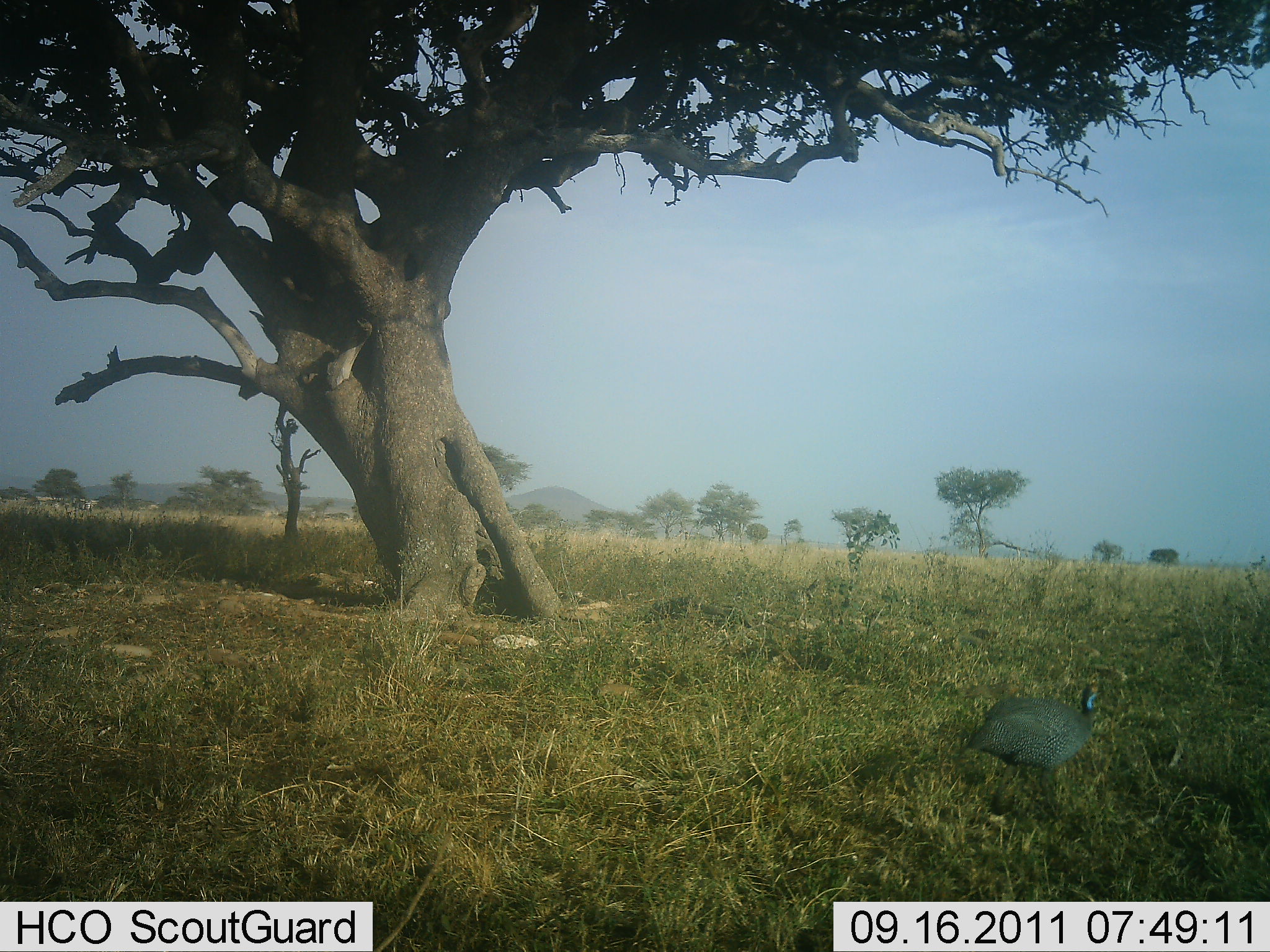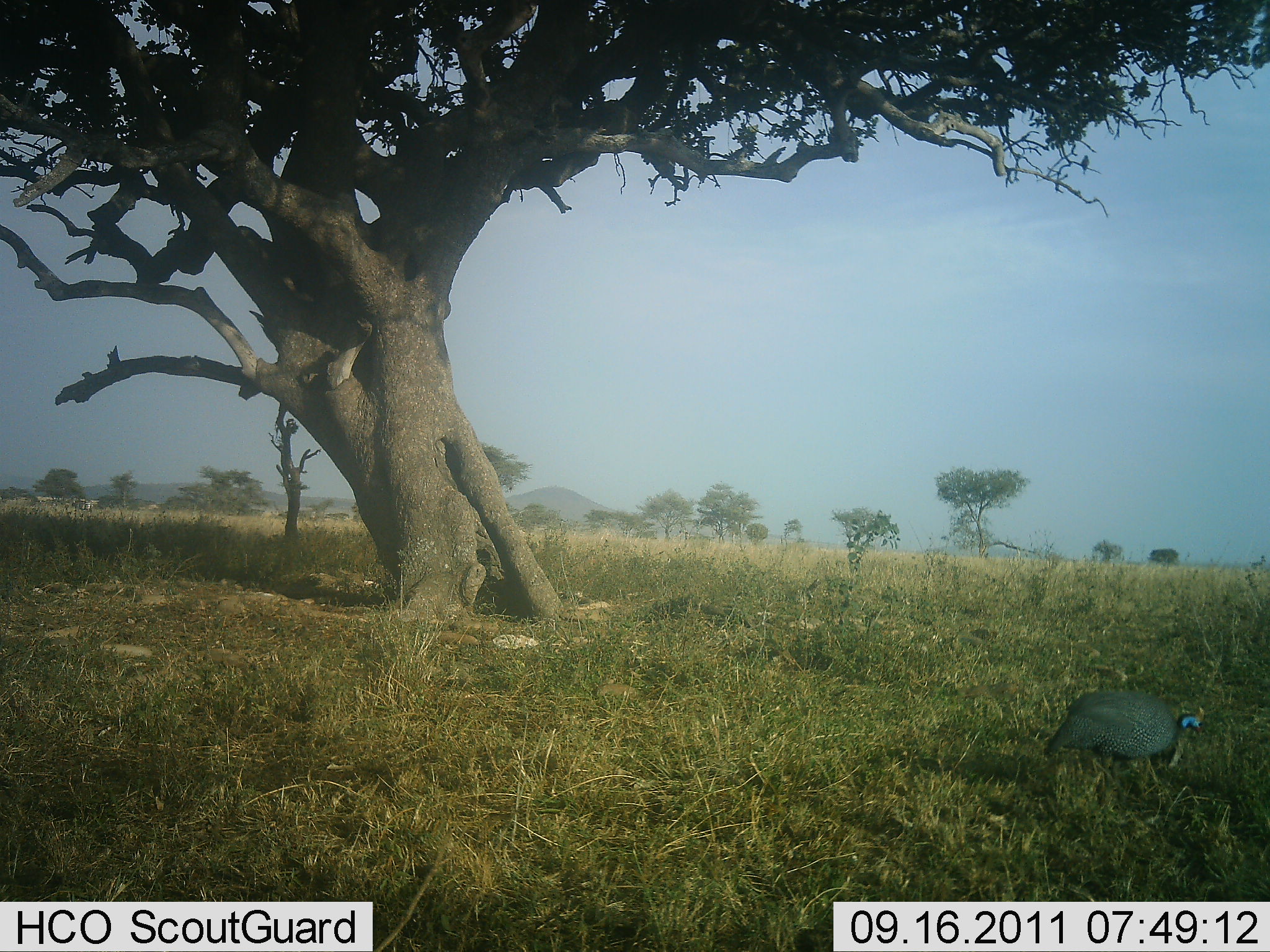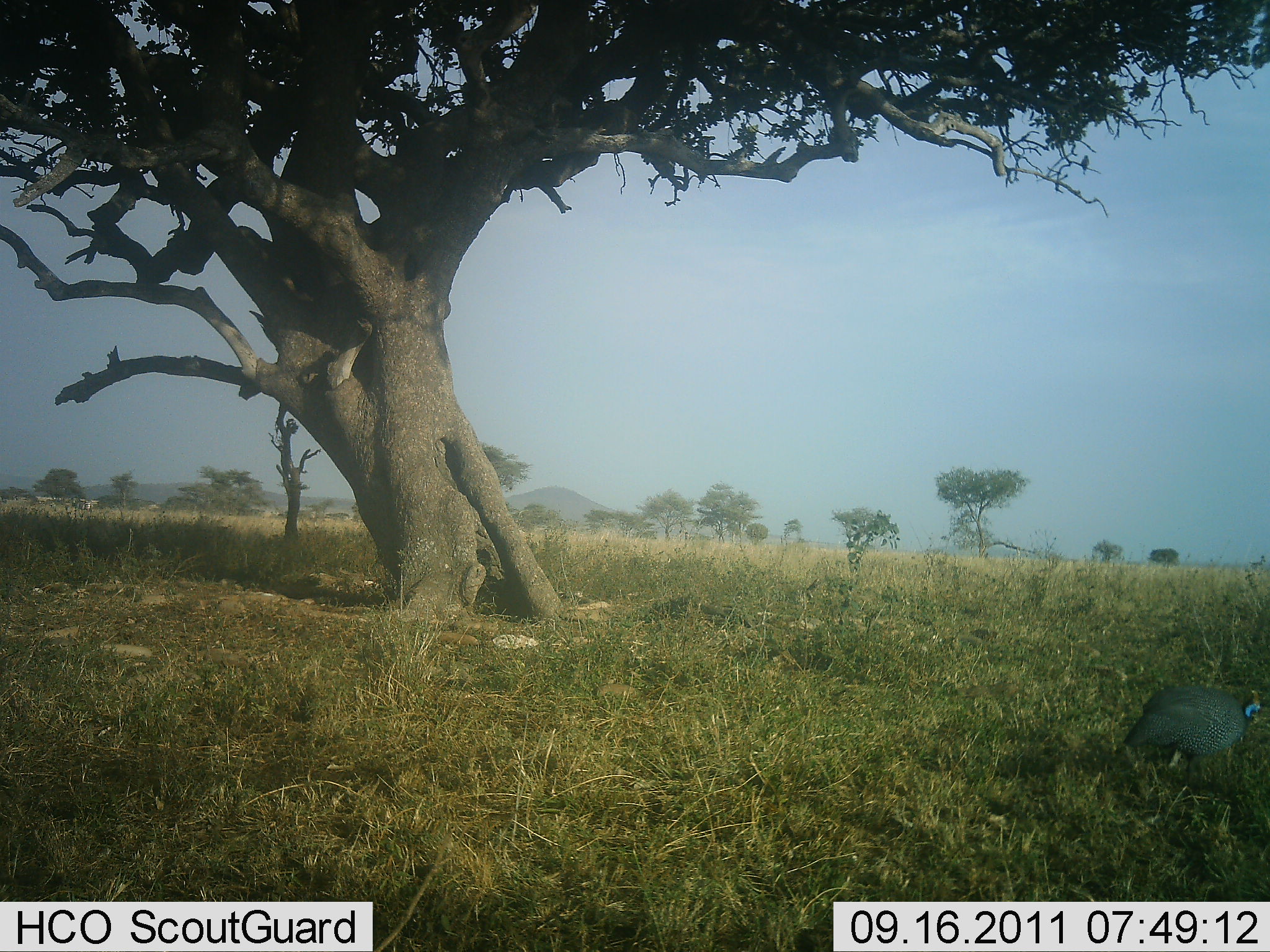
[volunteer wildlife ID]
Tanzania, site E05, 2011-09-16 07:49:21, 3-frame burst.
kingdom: Animalia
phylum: Chordata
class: Aves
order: Galliformes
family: Numididae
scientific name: Numididae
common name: guinea fowl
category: guineafowl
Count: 1.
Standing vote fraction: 23%.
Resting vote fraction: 0%.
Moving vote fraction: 69%.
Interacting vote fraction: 0%.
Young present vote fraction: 0%.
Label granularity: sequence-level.